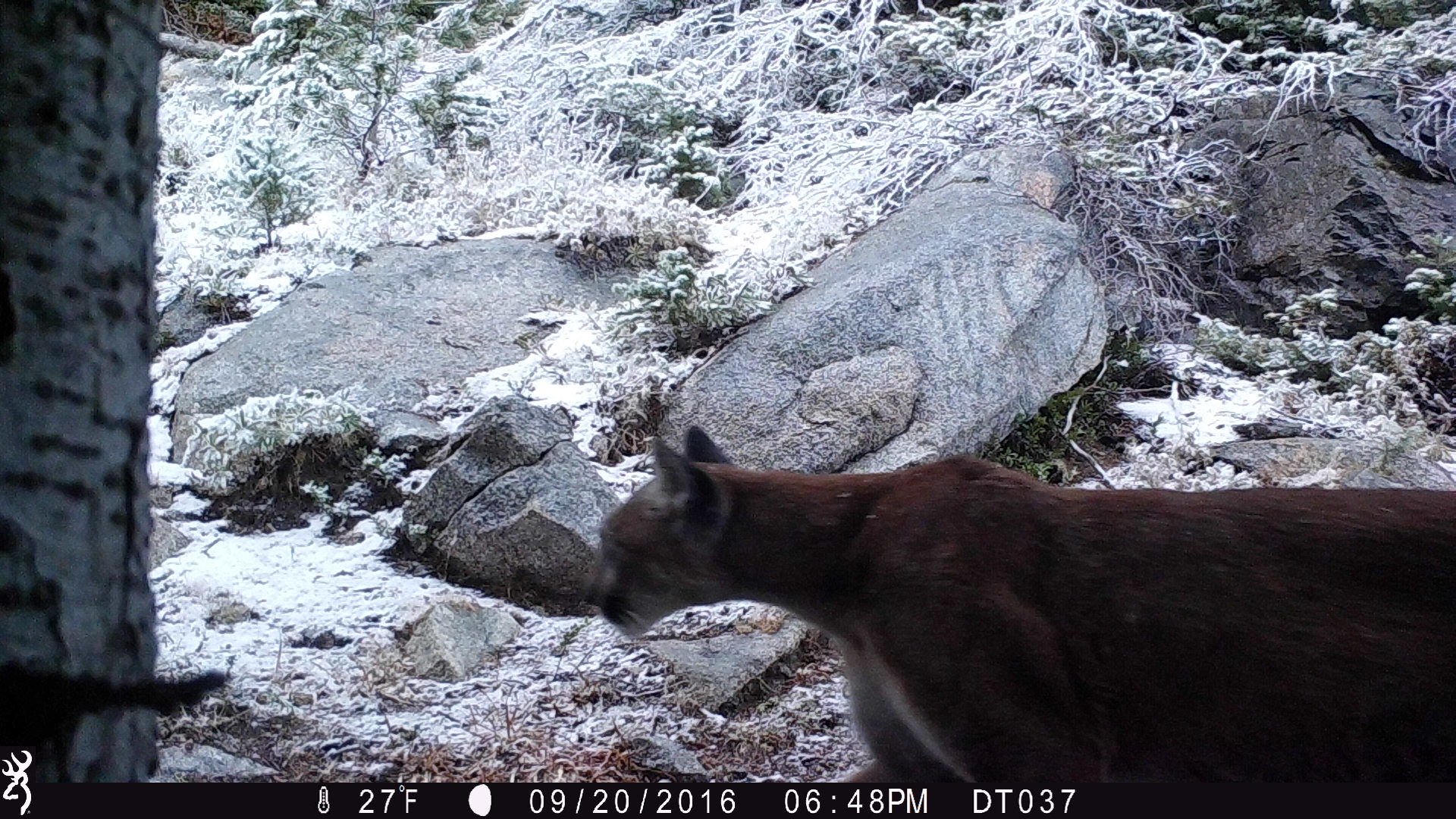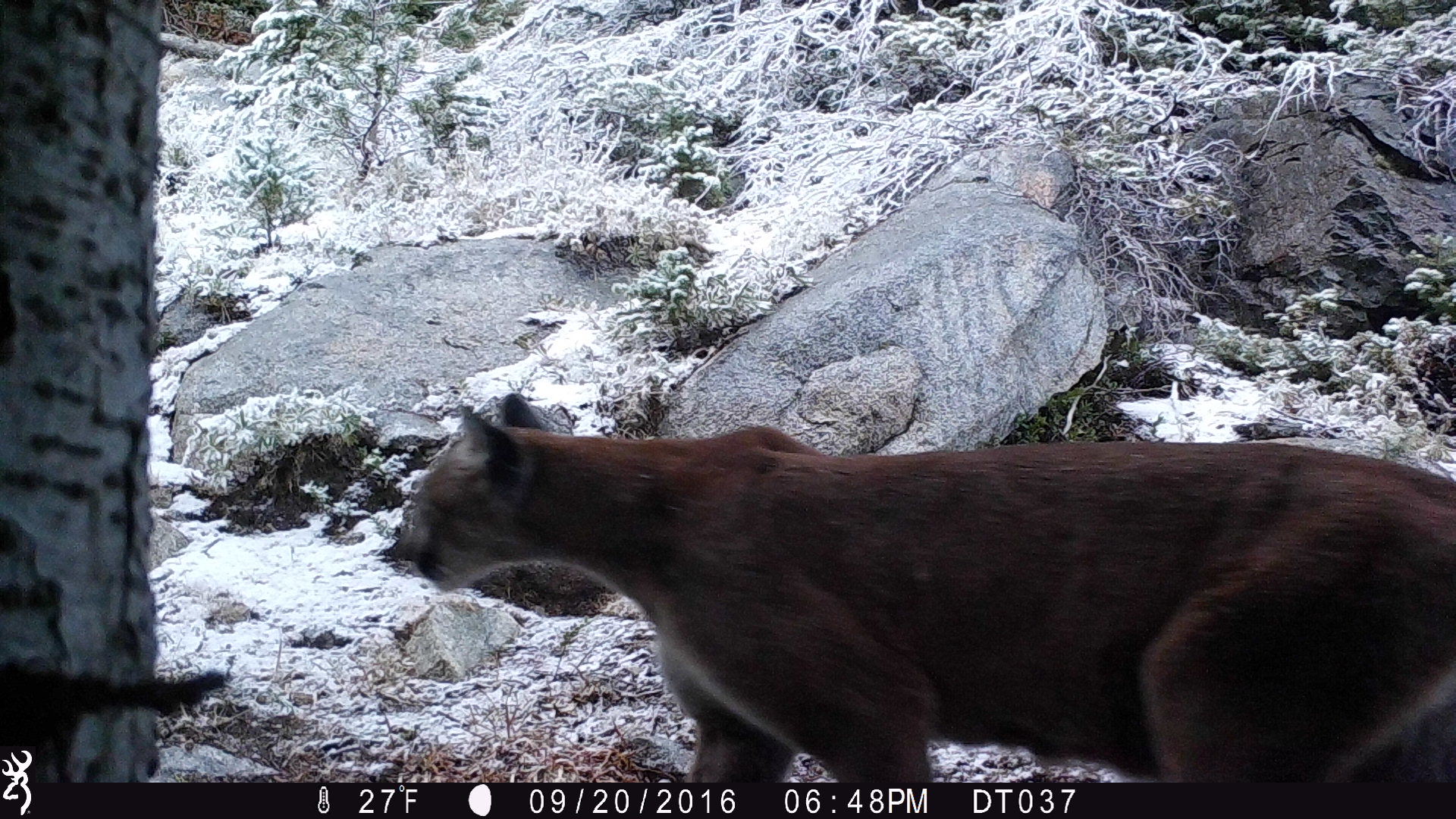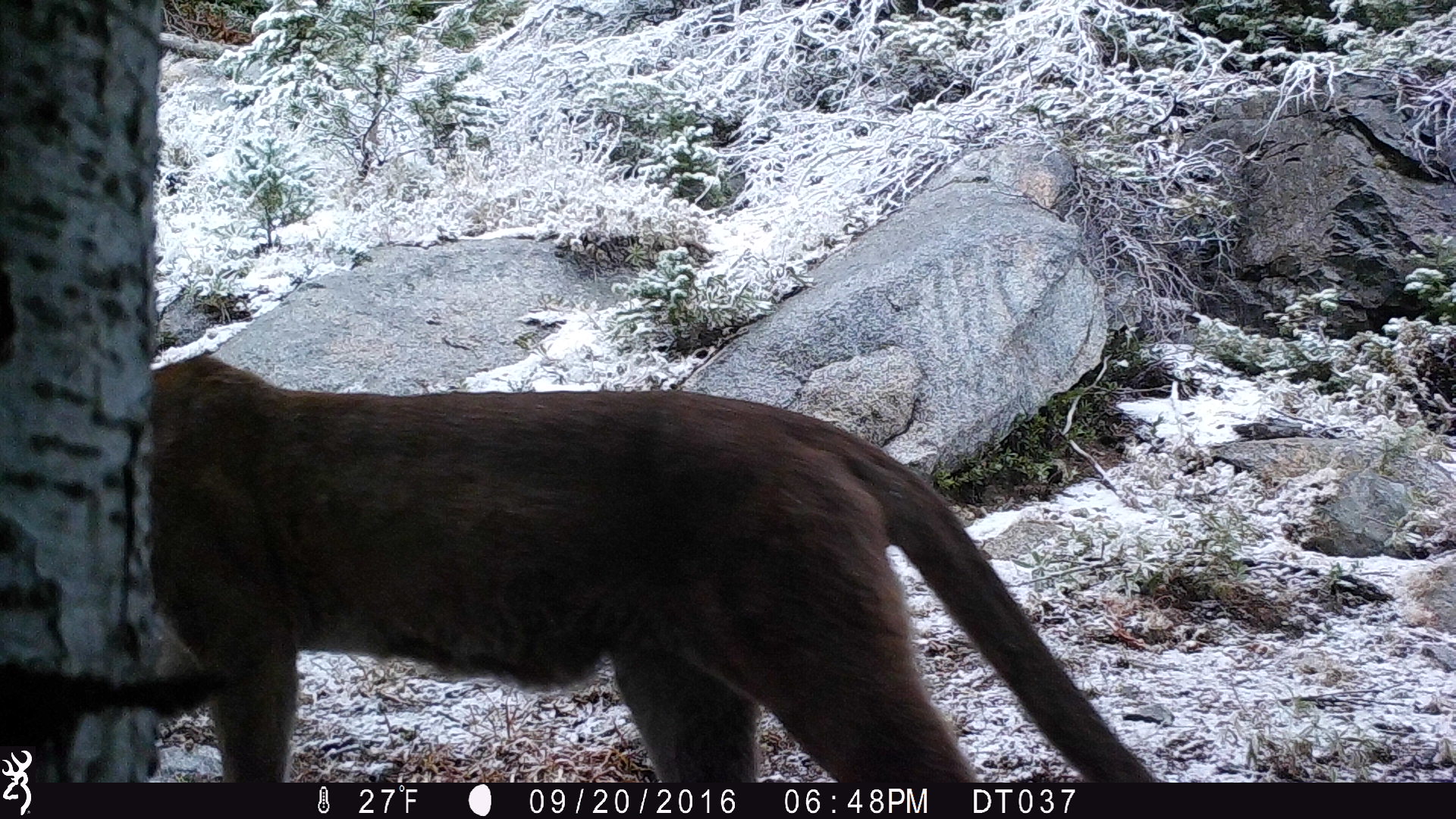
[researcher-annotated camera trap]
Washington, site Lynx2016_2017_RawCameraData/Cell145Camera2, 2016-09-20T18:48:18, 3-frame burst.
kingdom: Animalia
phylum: Chordata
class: Mammalia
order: Carnivora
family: Felidae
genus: Puma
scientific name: Puma concolor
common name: mountain lion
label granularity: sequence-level